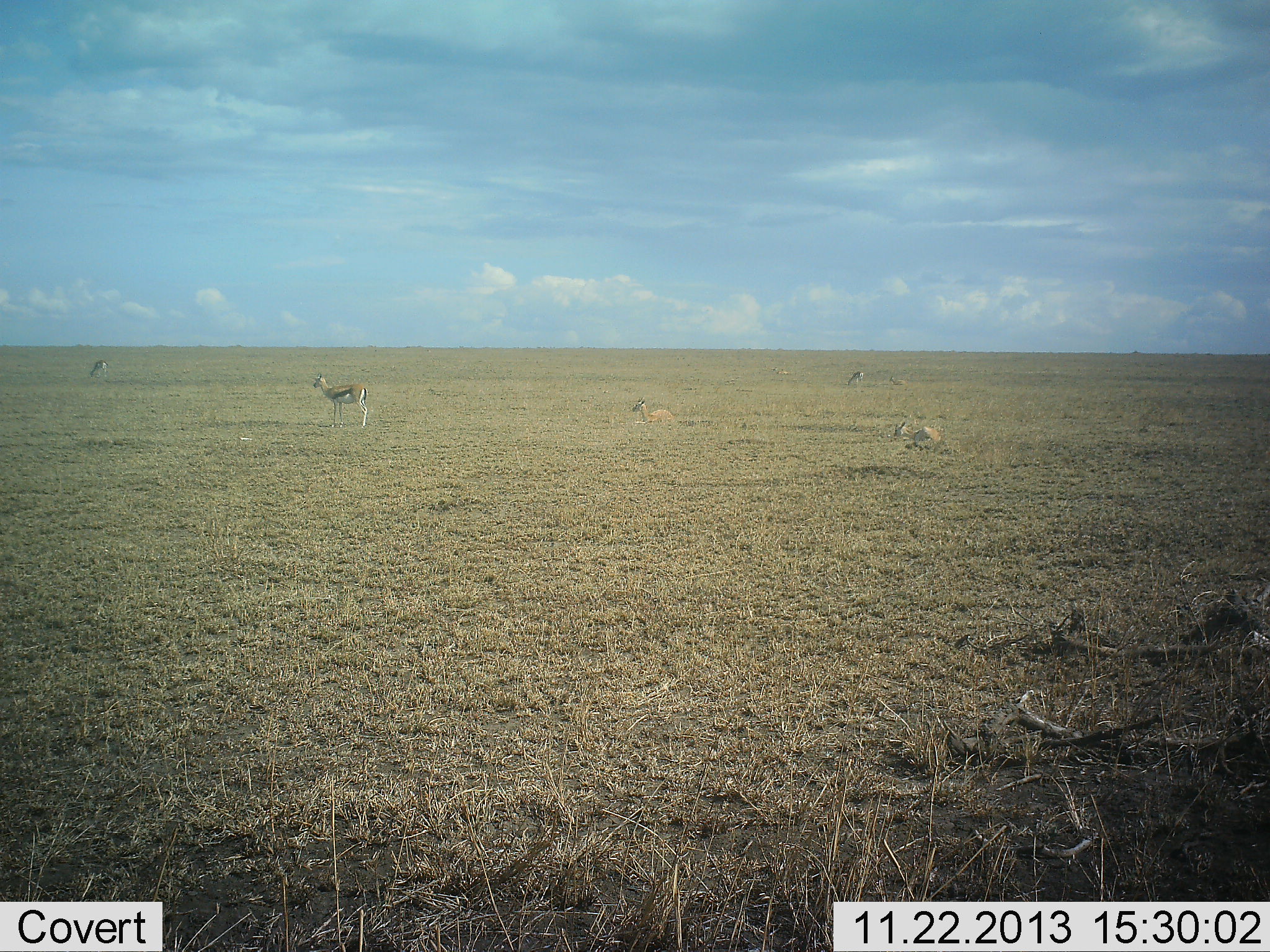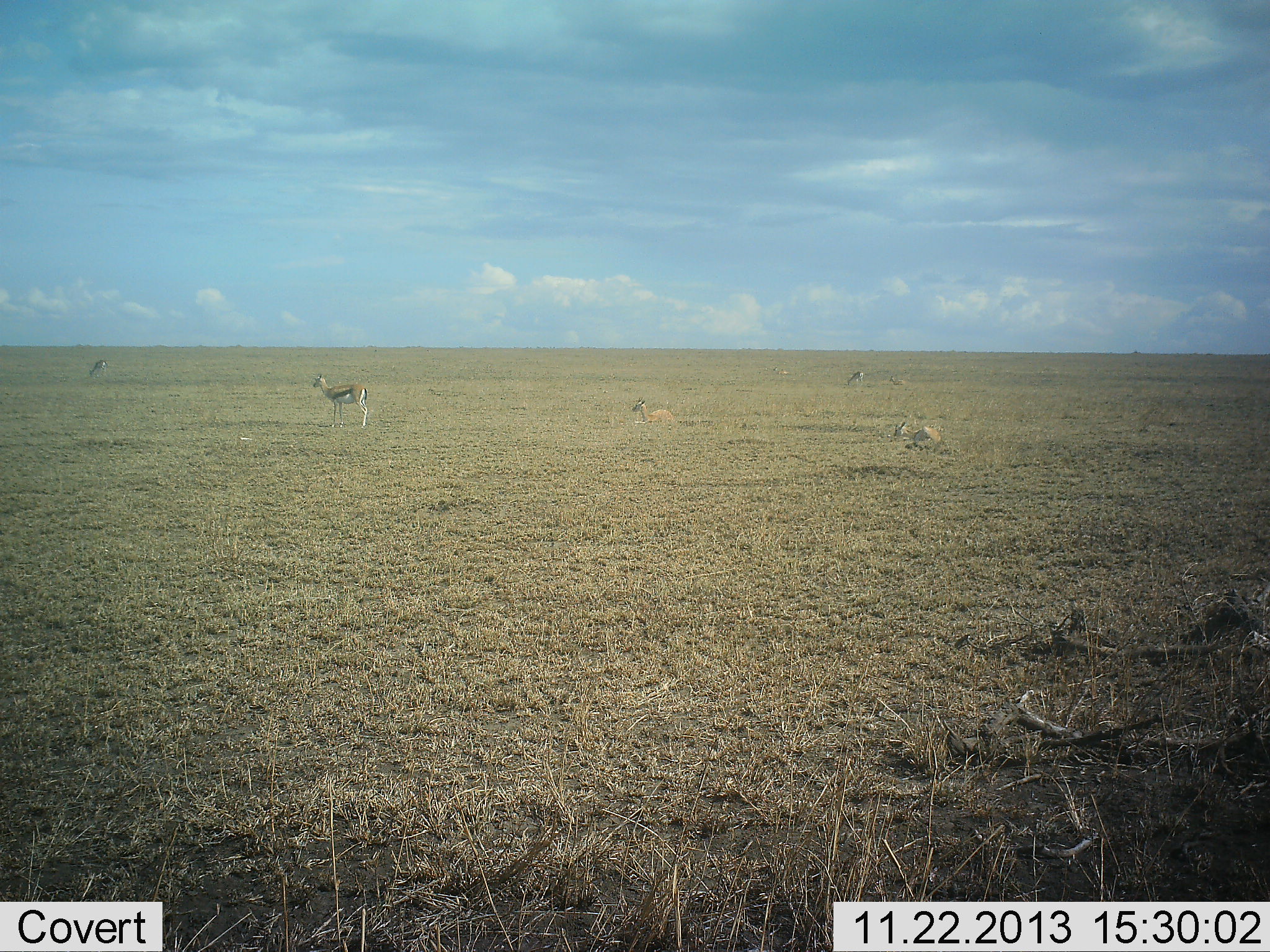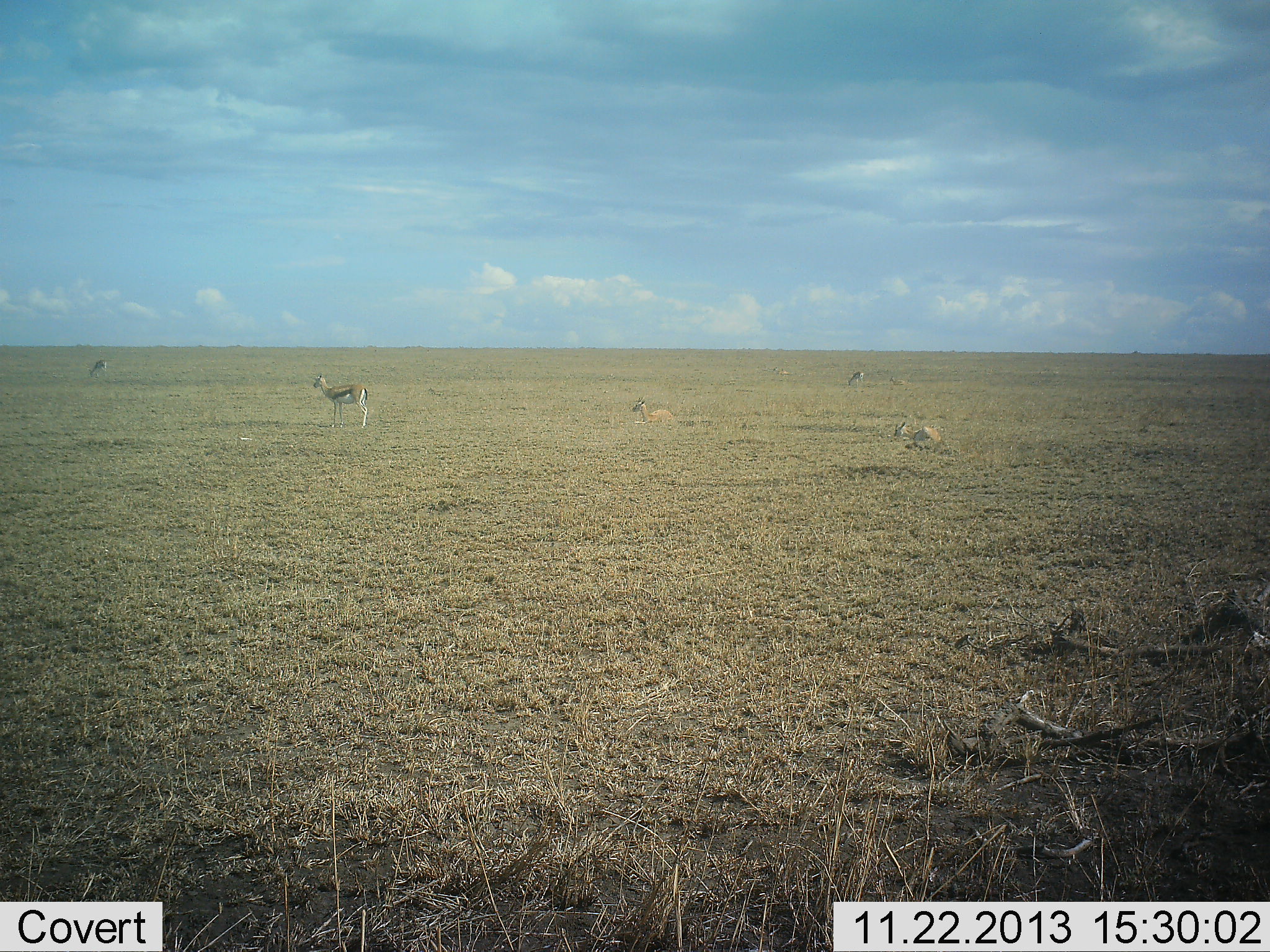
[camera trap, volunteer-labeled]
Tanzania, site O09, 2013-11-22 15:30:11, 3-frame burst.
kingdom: Animalia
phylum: Chordata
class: Mammalia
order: Artiodactyla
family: Bovidae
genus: Eudorcas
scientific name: Eudorcas thomsonii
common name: thomson's gazelle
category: gazellethomsons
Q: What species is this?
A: Gazellethomsons (thomson's gazelle) (Eudorcas thomsonii).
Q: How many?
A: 5.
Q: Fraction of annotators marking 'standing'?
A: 100%.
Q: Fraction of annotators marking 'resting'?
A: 90%.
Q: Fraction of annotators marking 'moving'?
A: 0%.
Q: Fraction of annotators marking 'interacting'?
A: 0%.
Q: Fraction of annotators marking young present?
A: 10%.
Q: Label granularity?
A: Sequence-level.